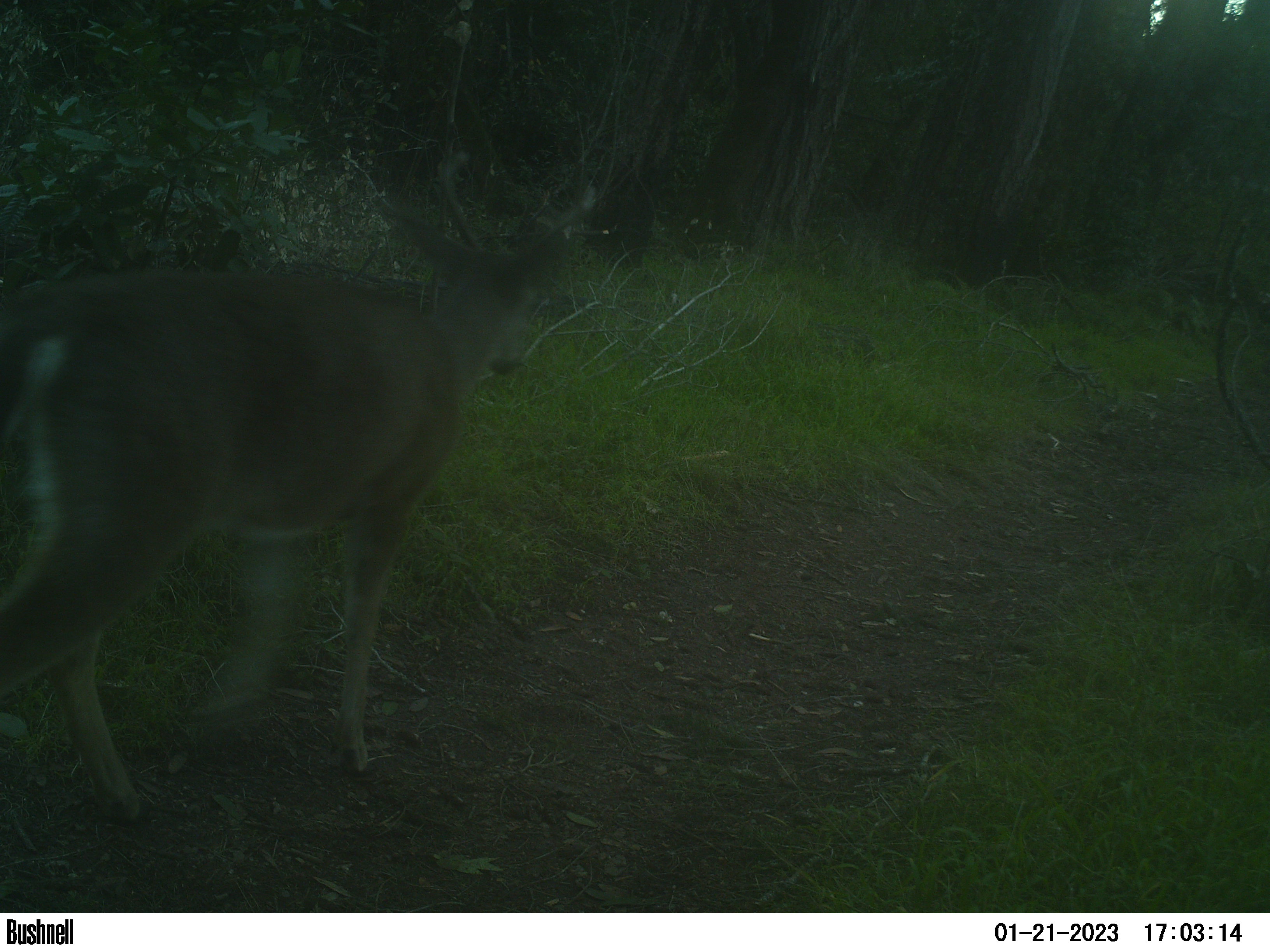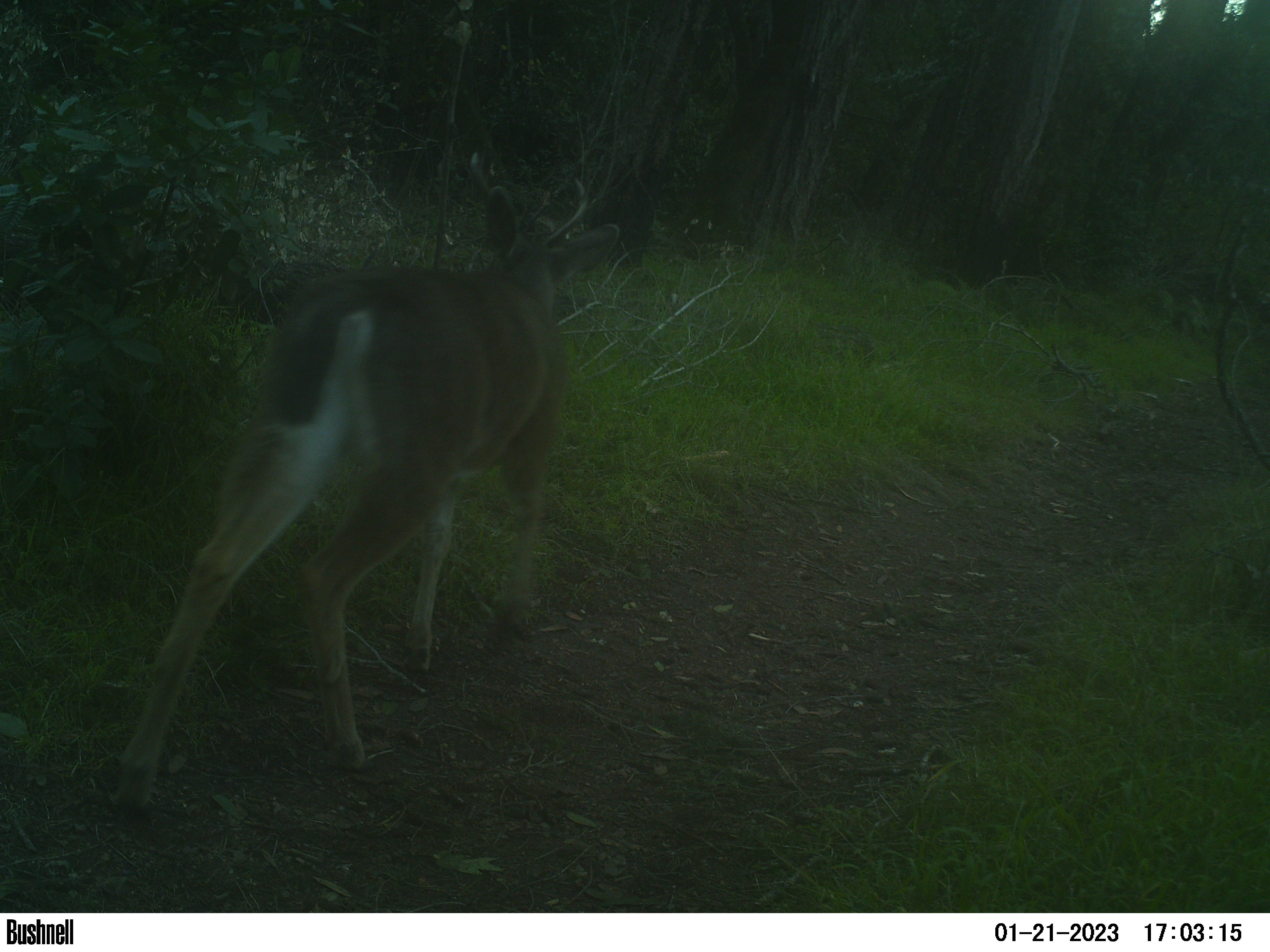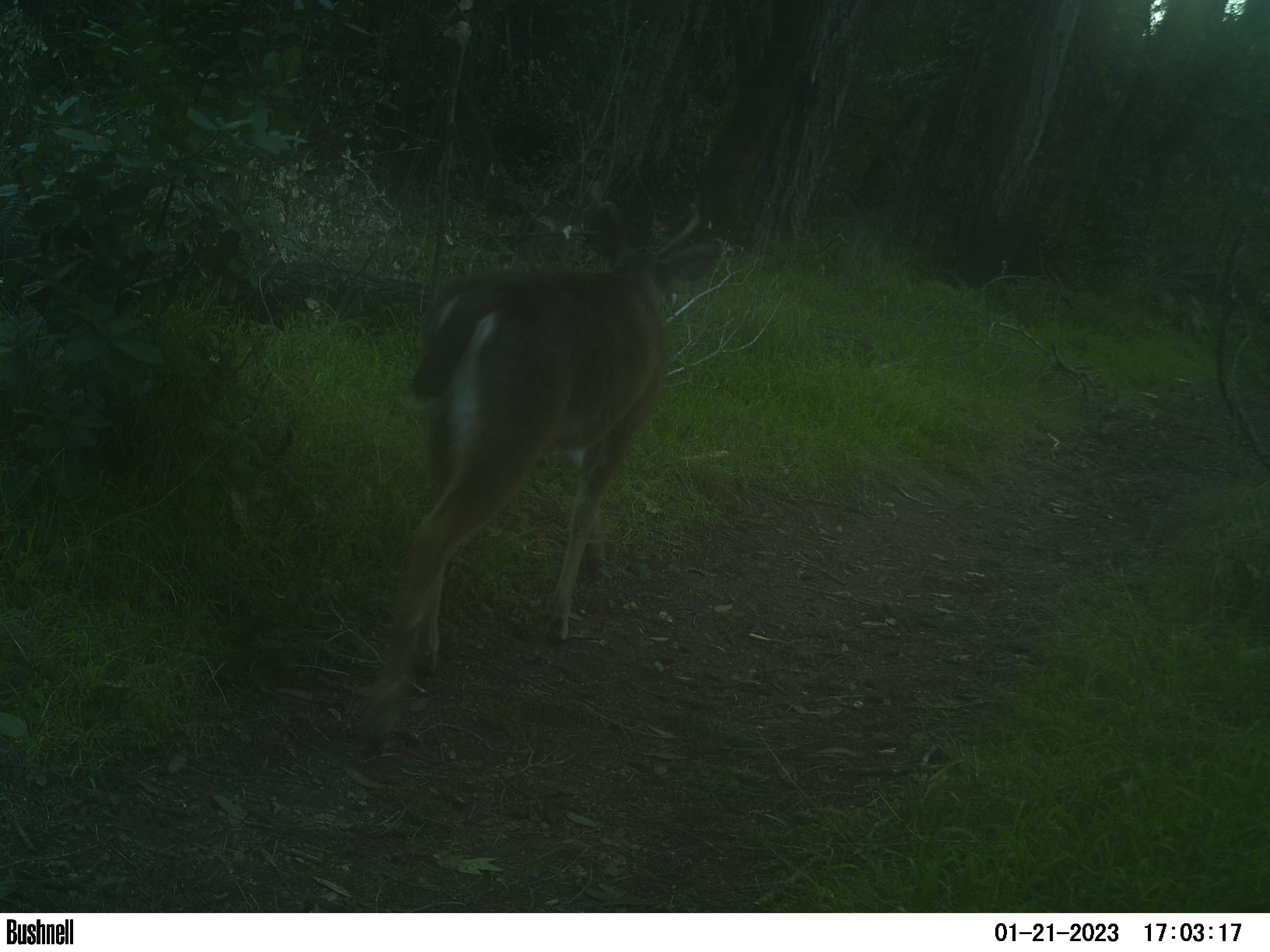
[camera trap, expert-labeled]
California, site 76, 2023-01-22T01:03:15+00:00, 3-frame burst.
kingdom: Animalia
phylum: Chordata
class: Mammalia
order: Artiodactyla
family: Cervidae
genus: Odocoileus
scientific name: Odocoileus hemionus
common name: mule deer